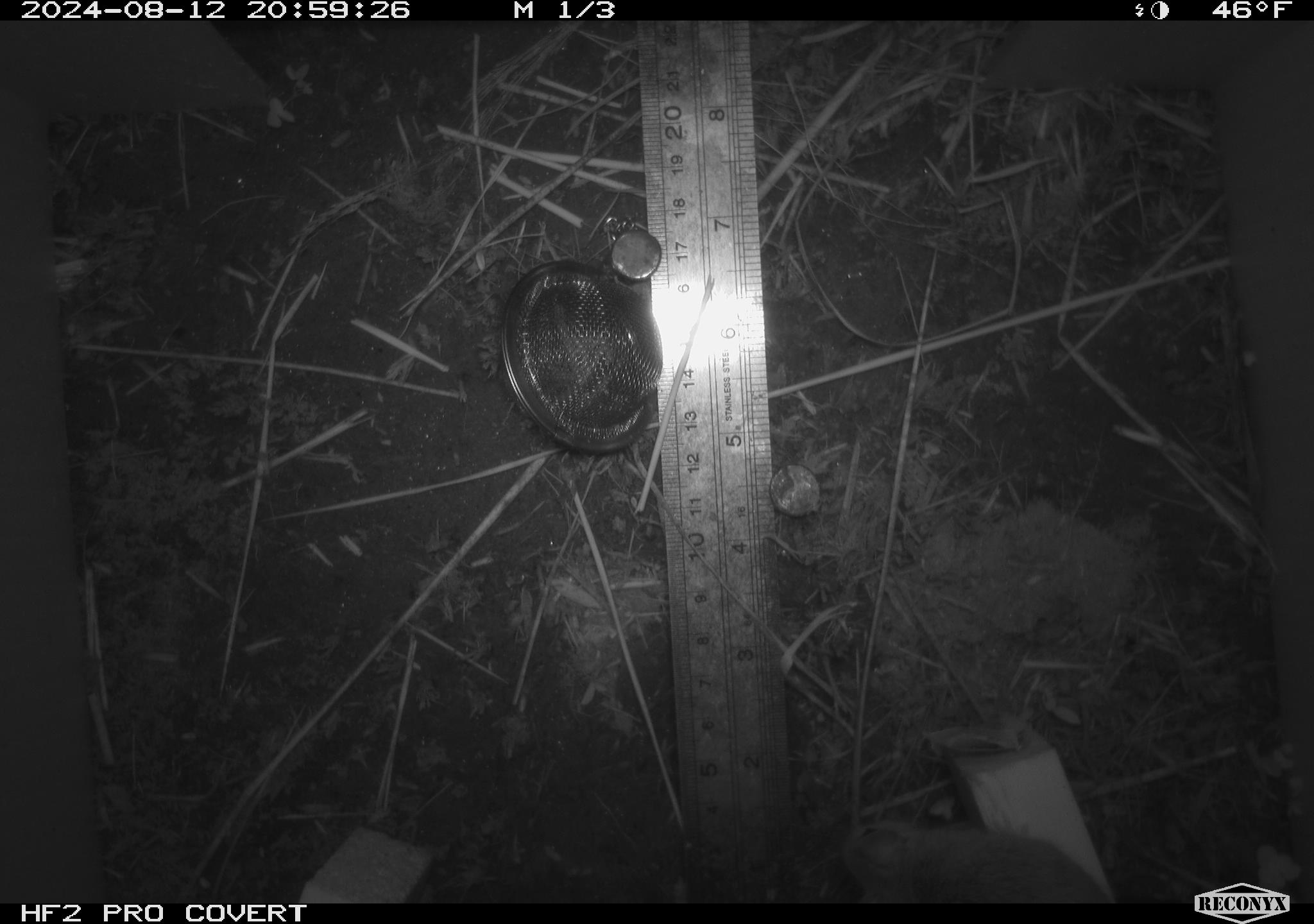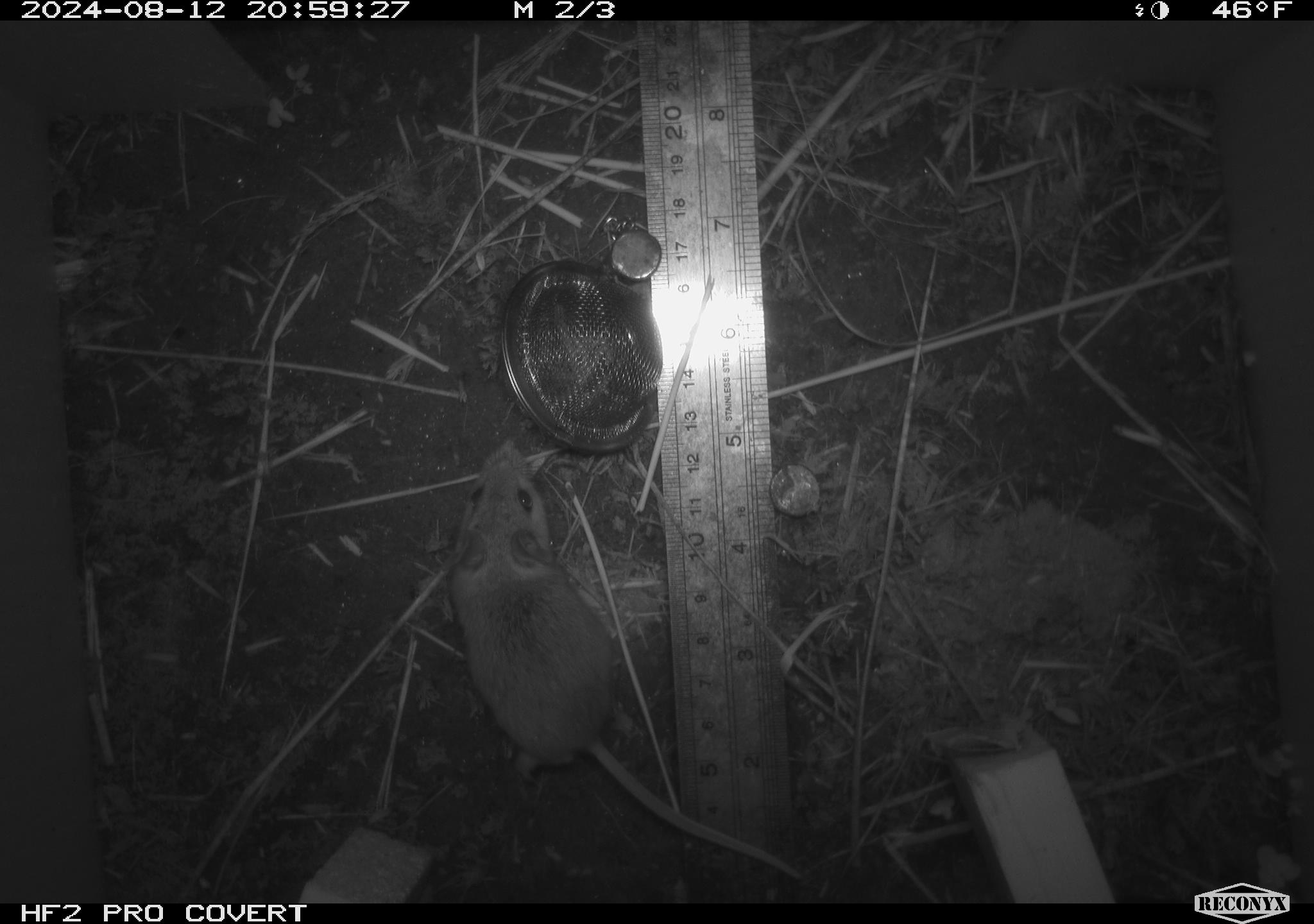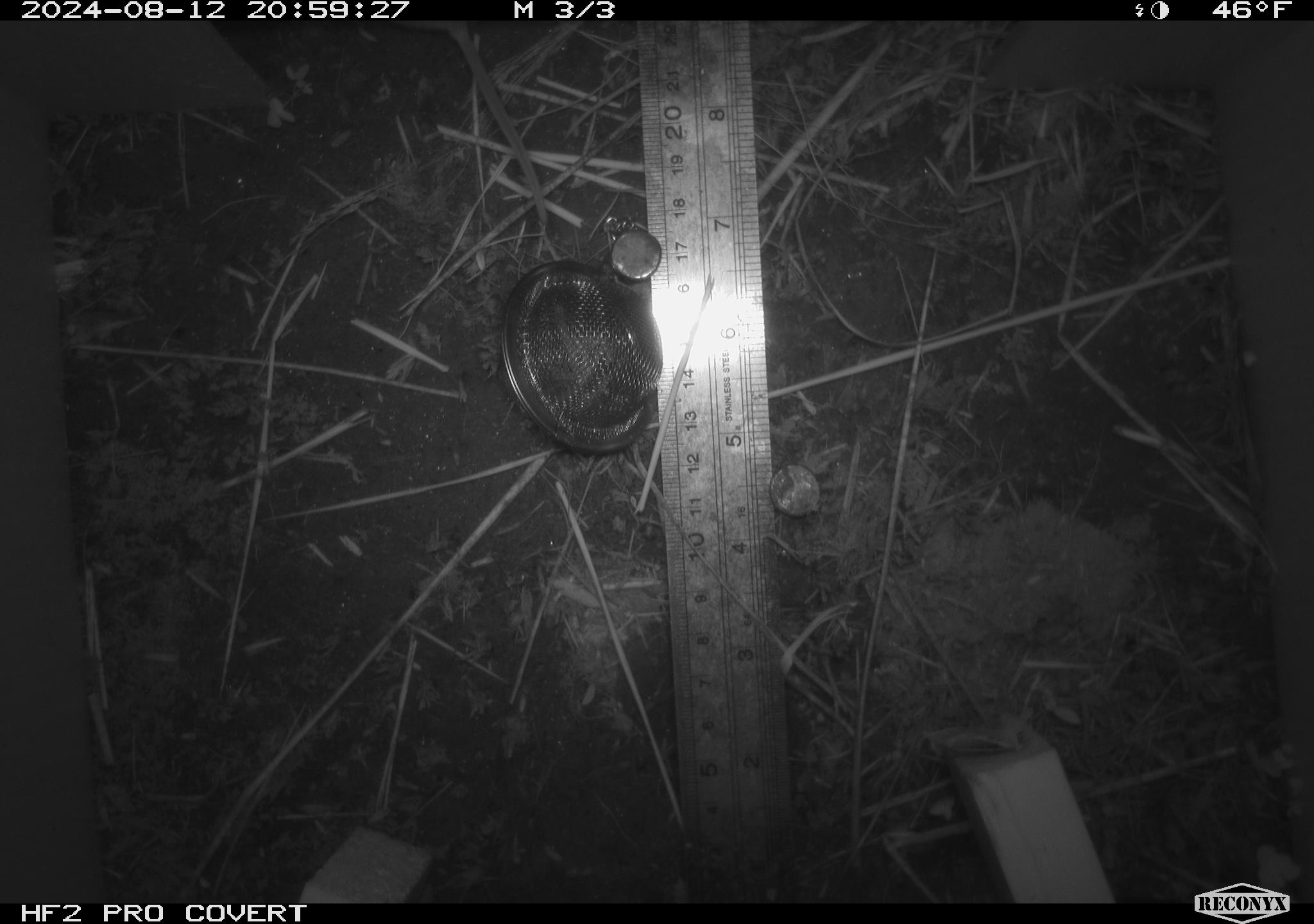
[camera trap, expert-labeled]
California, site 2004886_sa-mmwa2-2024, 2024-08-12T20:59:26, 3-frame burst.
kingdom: Animalia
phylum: Chordata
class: Mammalia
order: Rodentia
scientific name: Rodentia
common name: mouse species